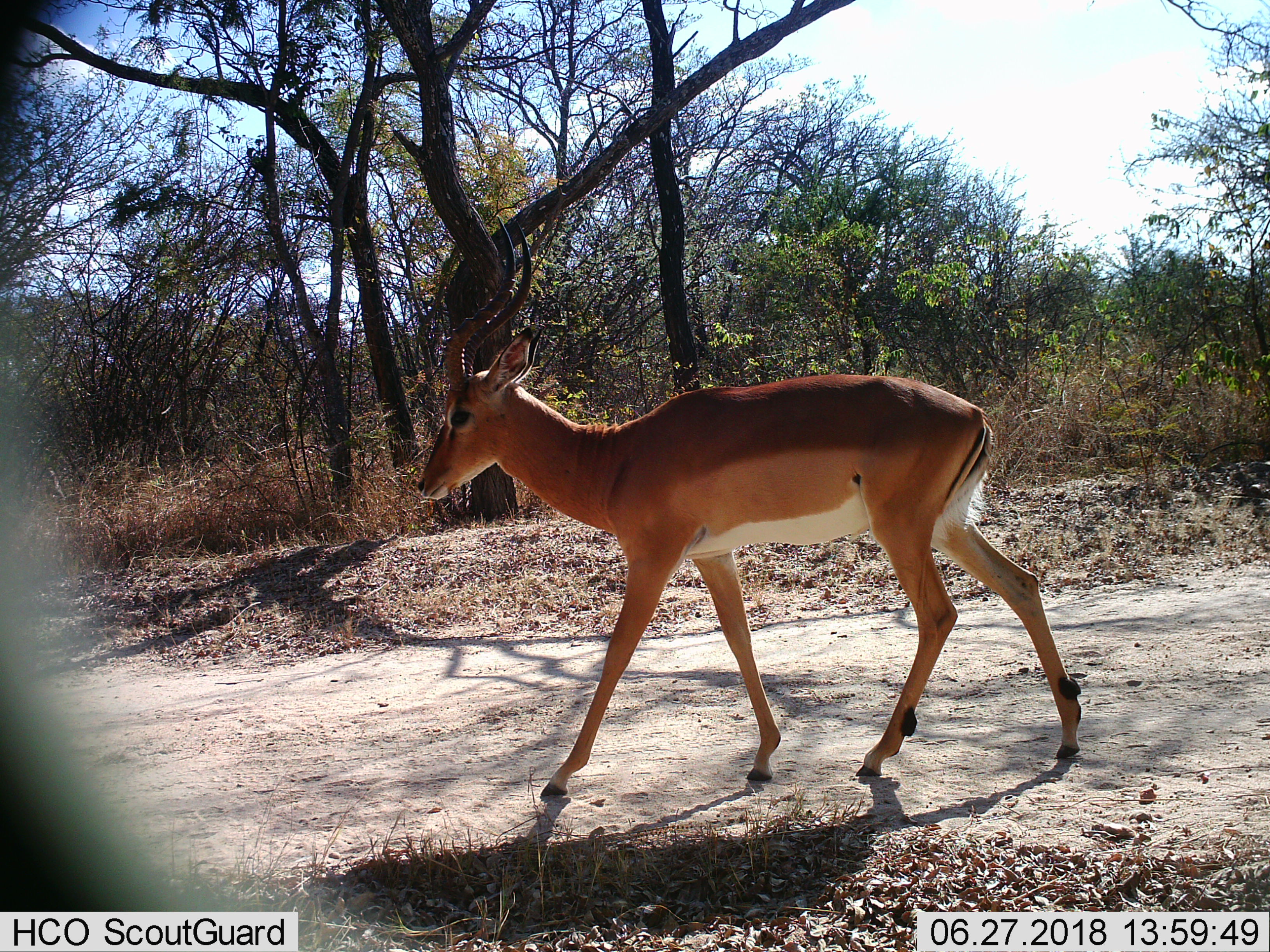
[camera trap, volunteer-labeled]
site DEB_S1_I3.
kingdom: Animalia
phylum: Chordata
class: Mammalia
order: Artiodactyla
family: Bovidae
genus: Aepyceros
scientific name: Aepyceros melampus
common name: impala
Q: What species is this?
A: Impala (Aepyceros melampus).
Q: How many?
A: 1.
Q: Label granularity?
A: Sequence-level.